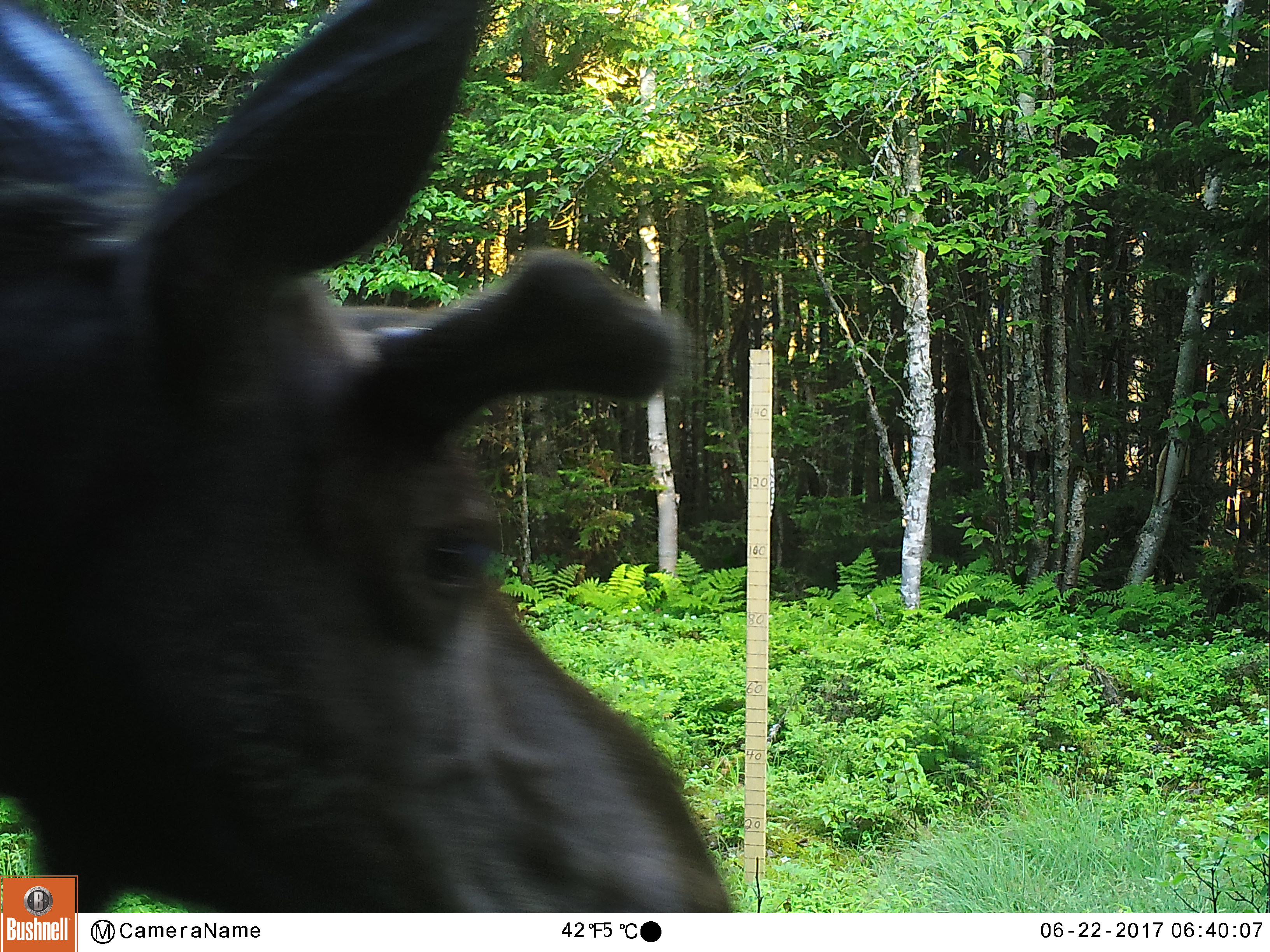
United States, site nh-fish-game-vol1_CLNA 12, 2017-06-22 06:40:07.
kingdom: Animalia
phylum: Chordata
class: Mammalia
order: Artiodactyla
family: Cervidae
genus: Alces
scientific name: Alces alces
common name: moose